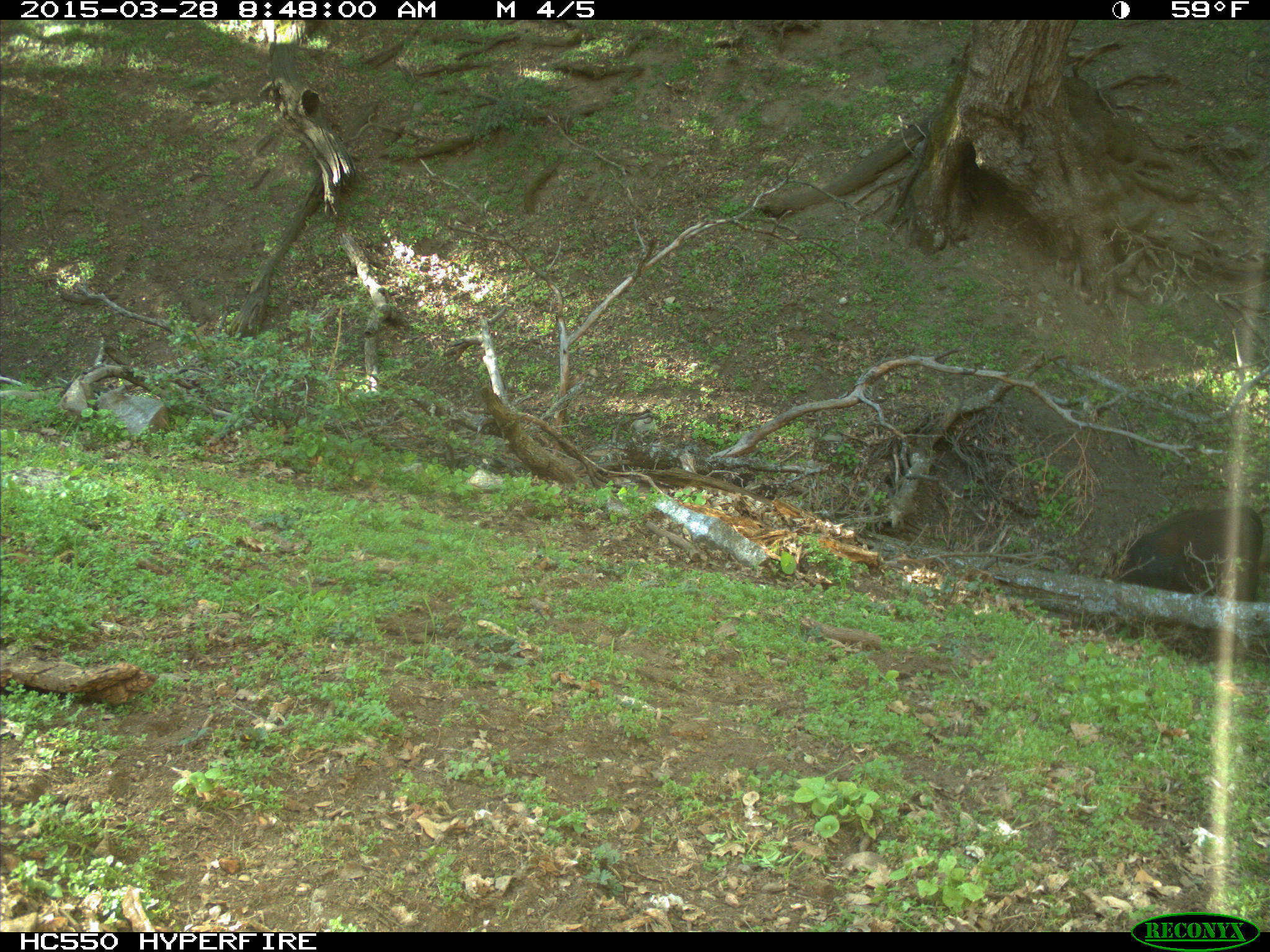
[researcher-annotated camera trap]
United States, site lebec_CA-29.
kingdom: Animalia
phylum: Chordata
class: Mammalia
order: Artiodactyla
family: Bovidae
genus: Bos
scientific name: Bos taurus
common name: domestic cow